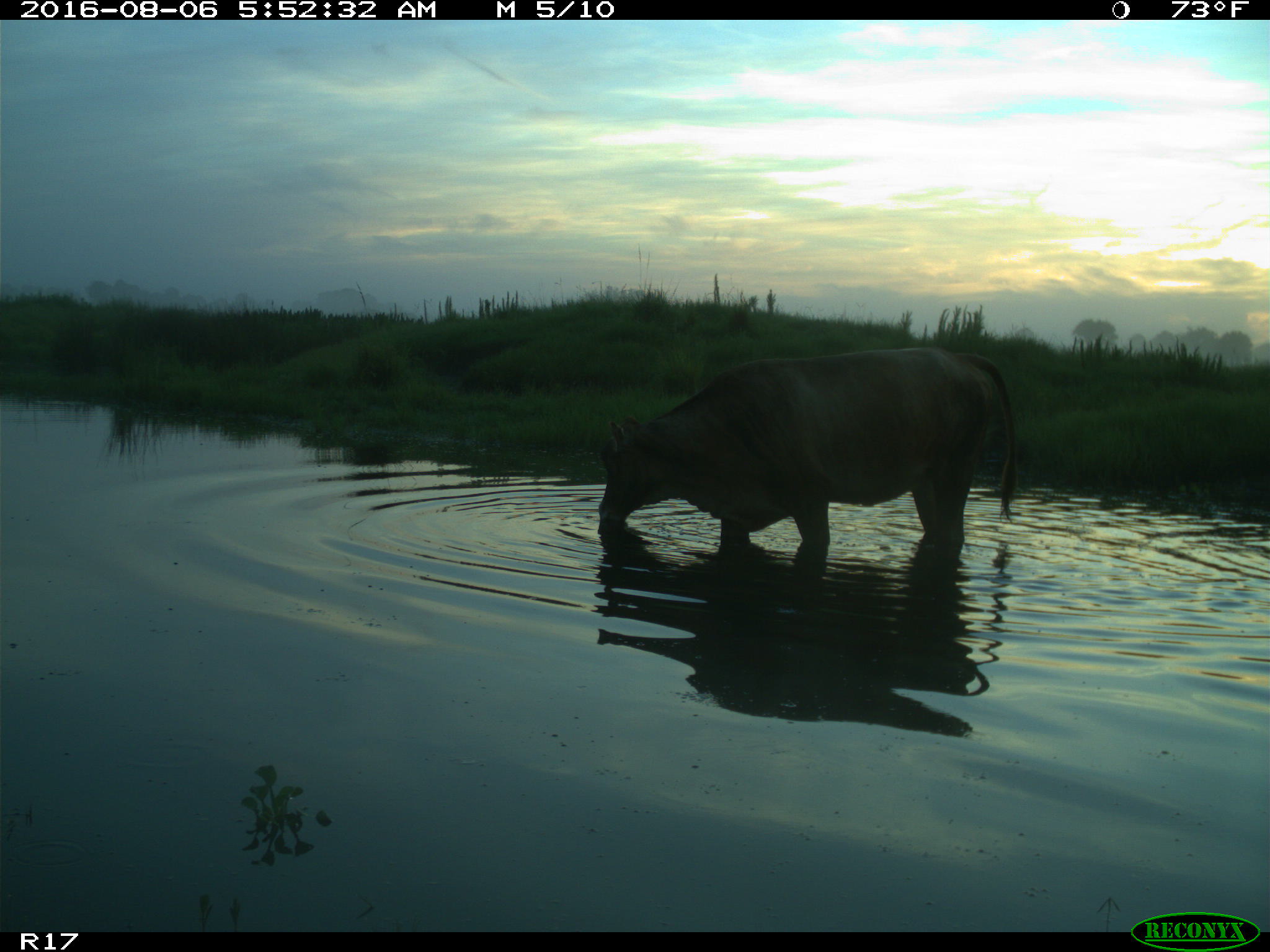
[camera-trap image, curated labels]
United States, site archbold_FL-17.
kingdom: Animalia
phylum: Chordata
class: Mammalia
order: Artiodactyla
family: Bovidae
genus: Bos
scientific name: Bos taurus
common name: domestic cow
Bos taurus (domestic cow).